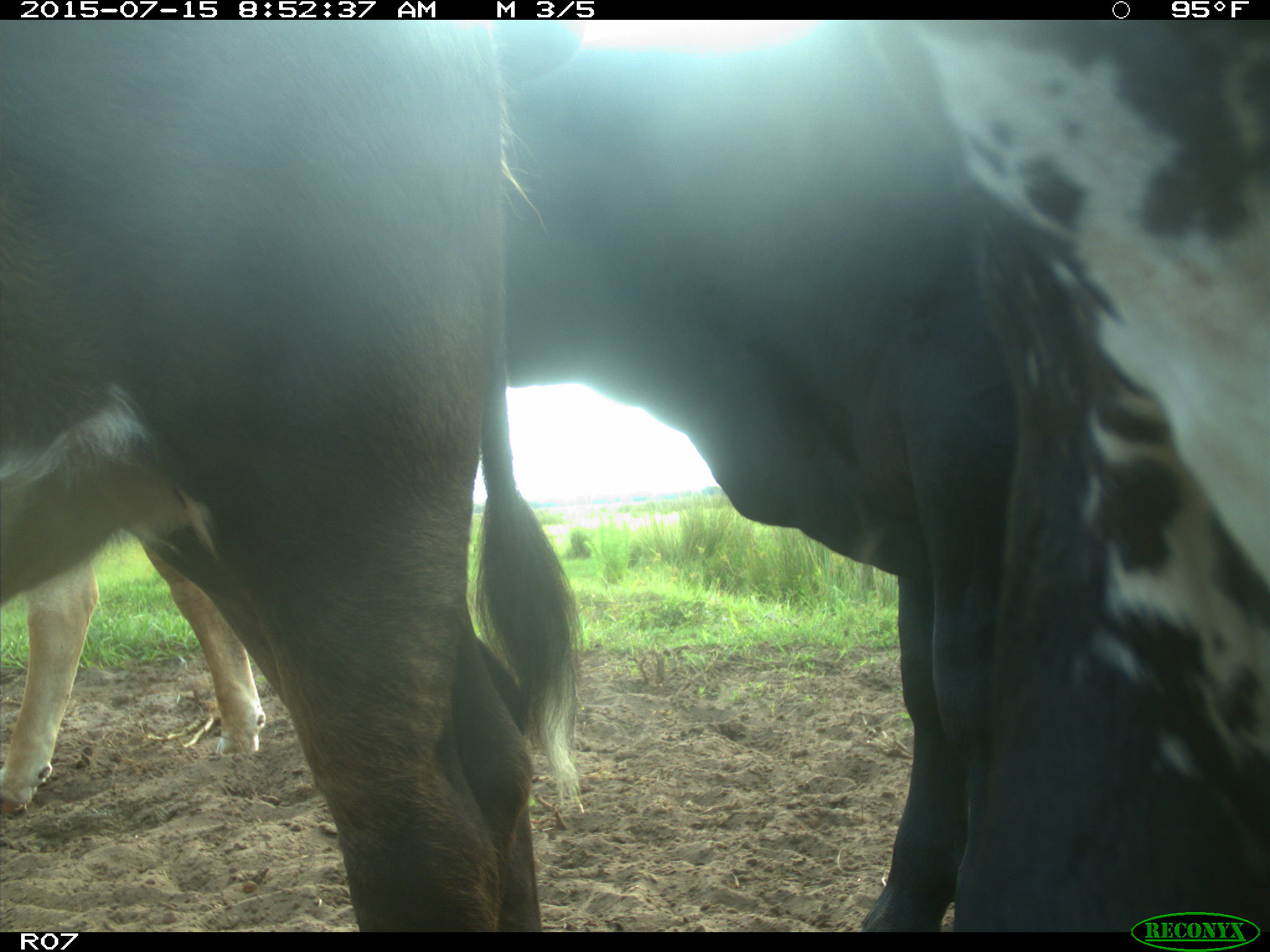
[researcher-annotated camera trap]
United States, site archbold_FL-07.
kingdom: Animalia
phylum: Chordata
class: Mammalia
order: Artiodactyla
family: Bovidae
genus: Bos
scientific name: Bos taurus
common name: domestic cow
Bos taurus (domestic cow).